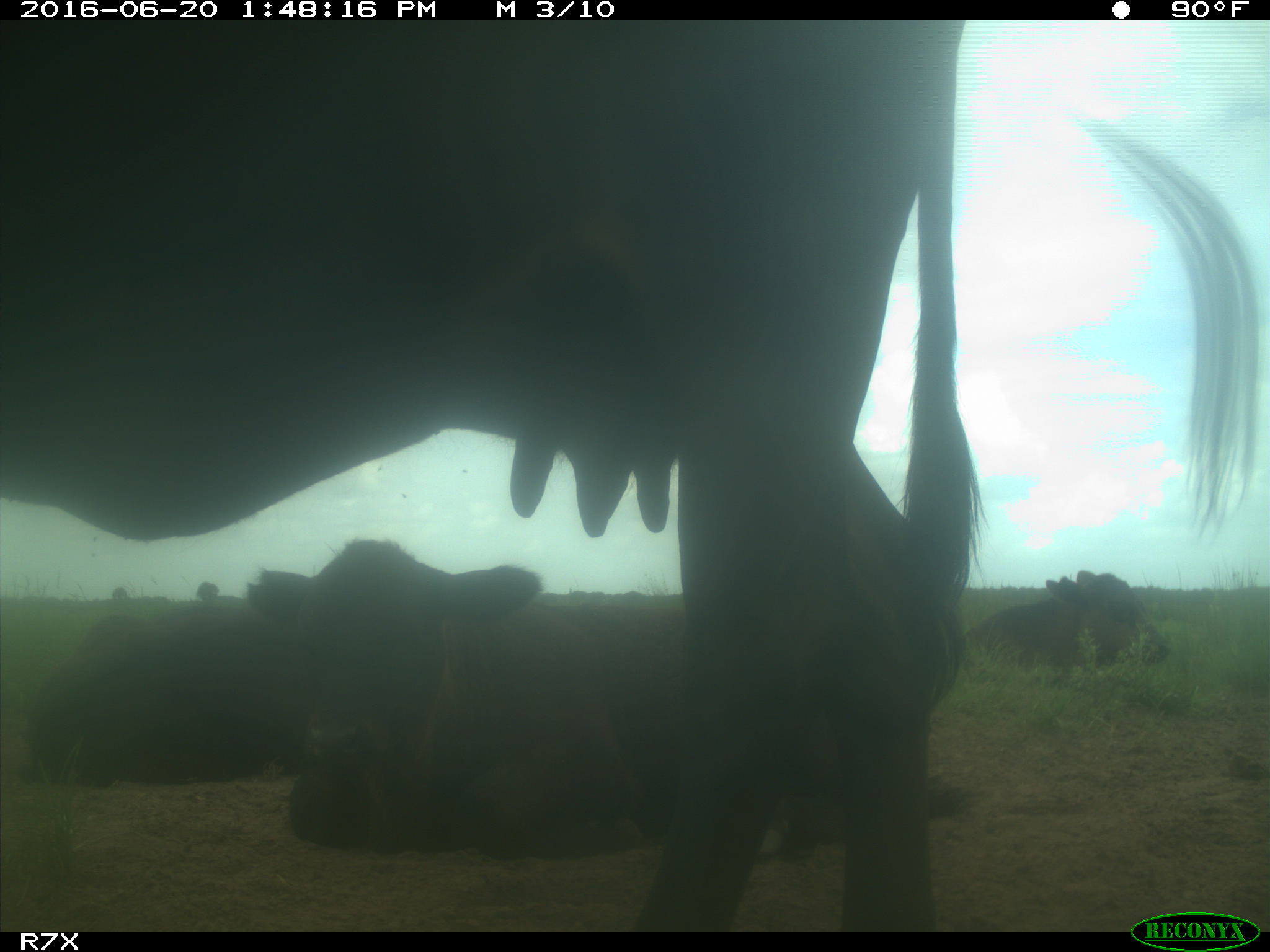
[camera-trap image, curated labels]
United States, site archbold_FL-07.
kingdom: Animalia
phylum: Chordata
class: Mammalia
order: Artiodactyla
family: Bovidae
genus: Bos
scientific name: Bos taurus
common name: domestic cow